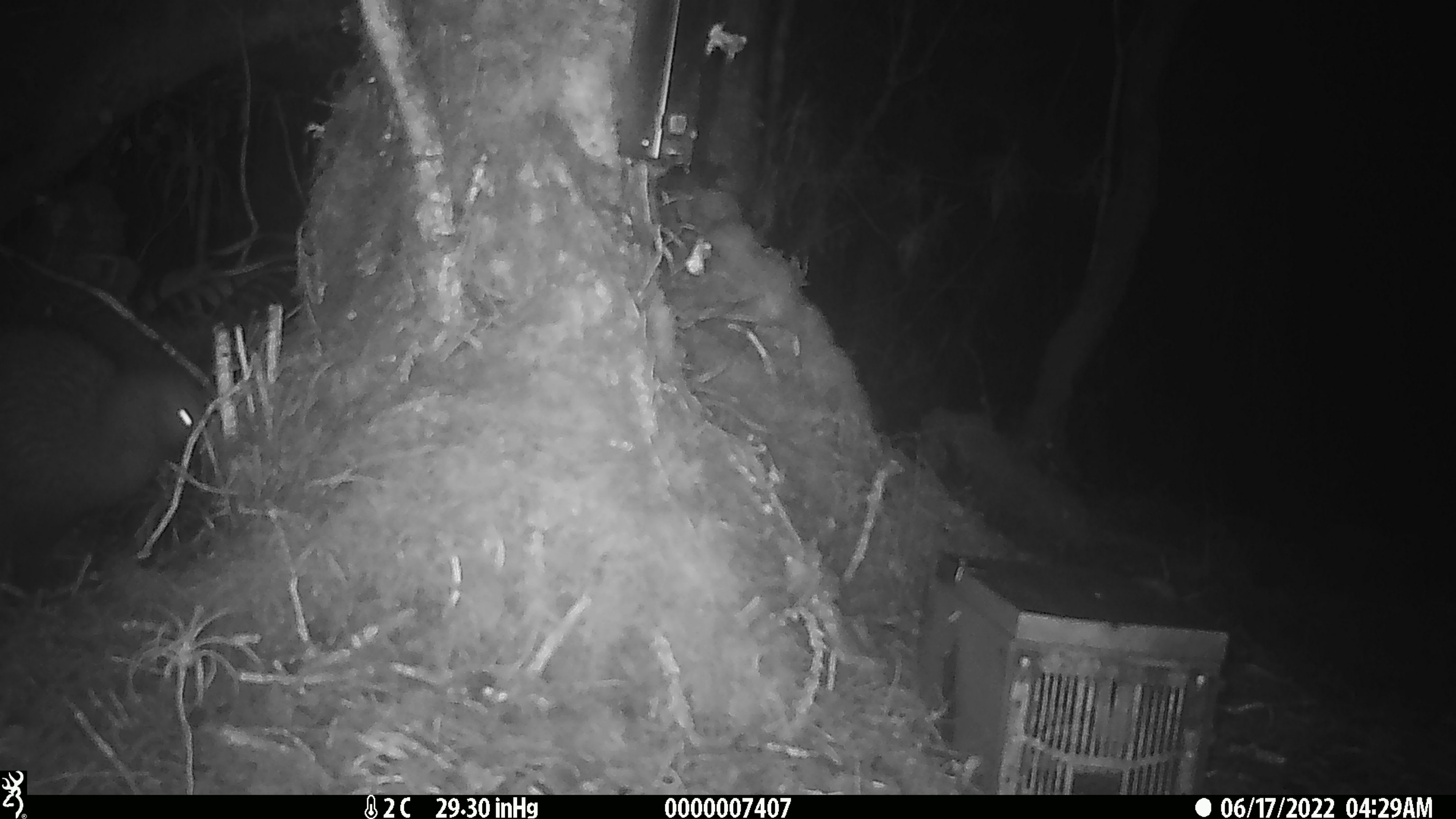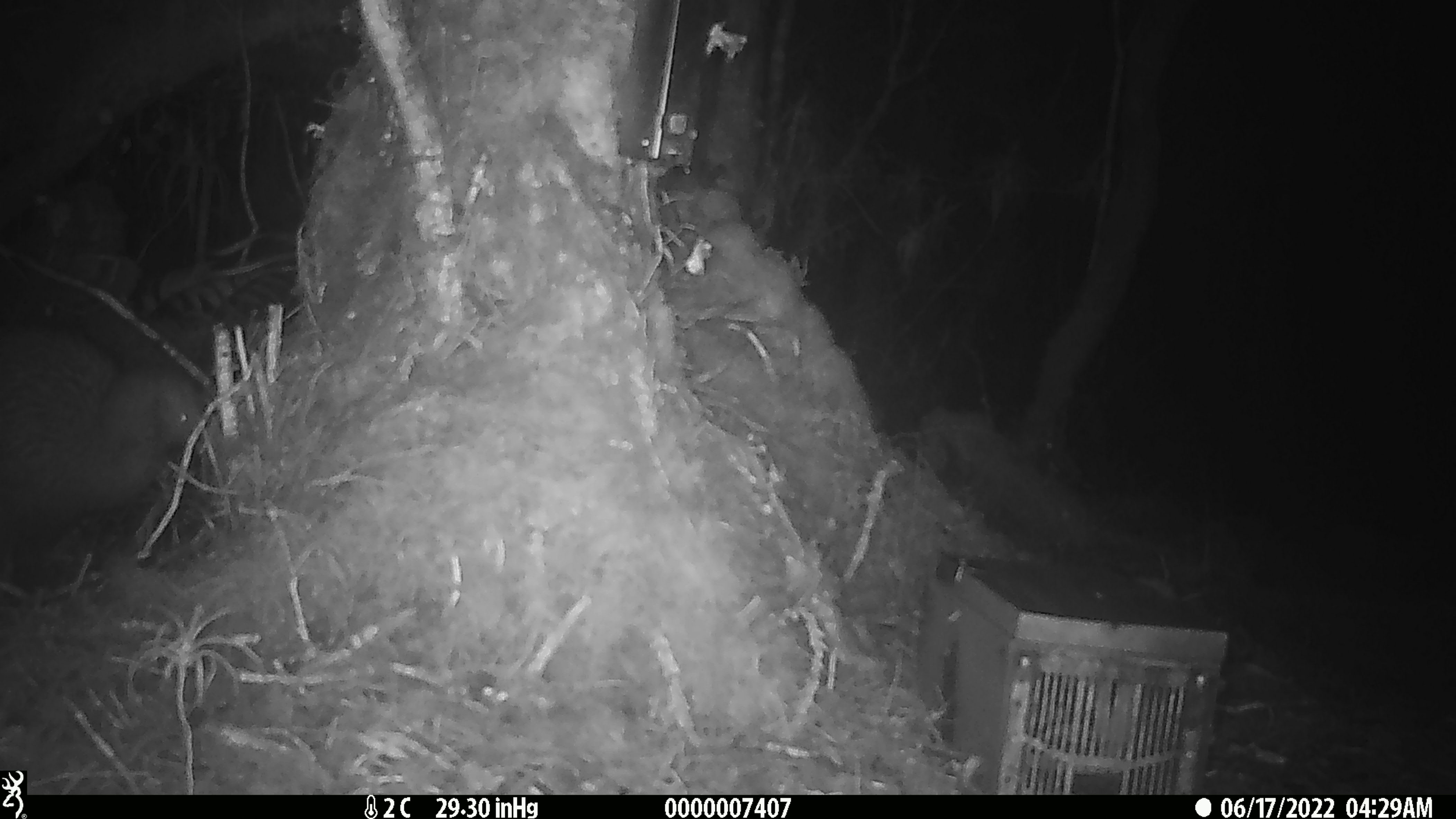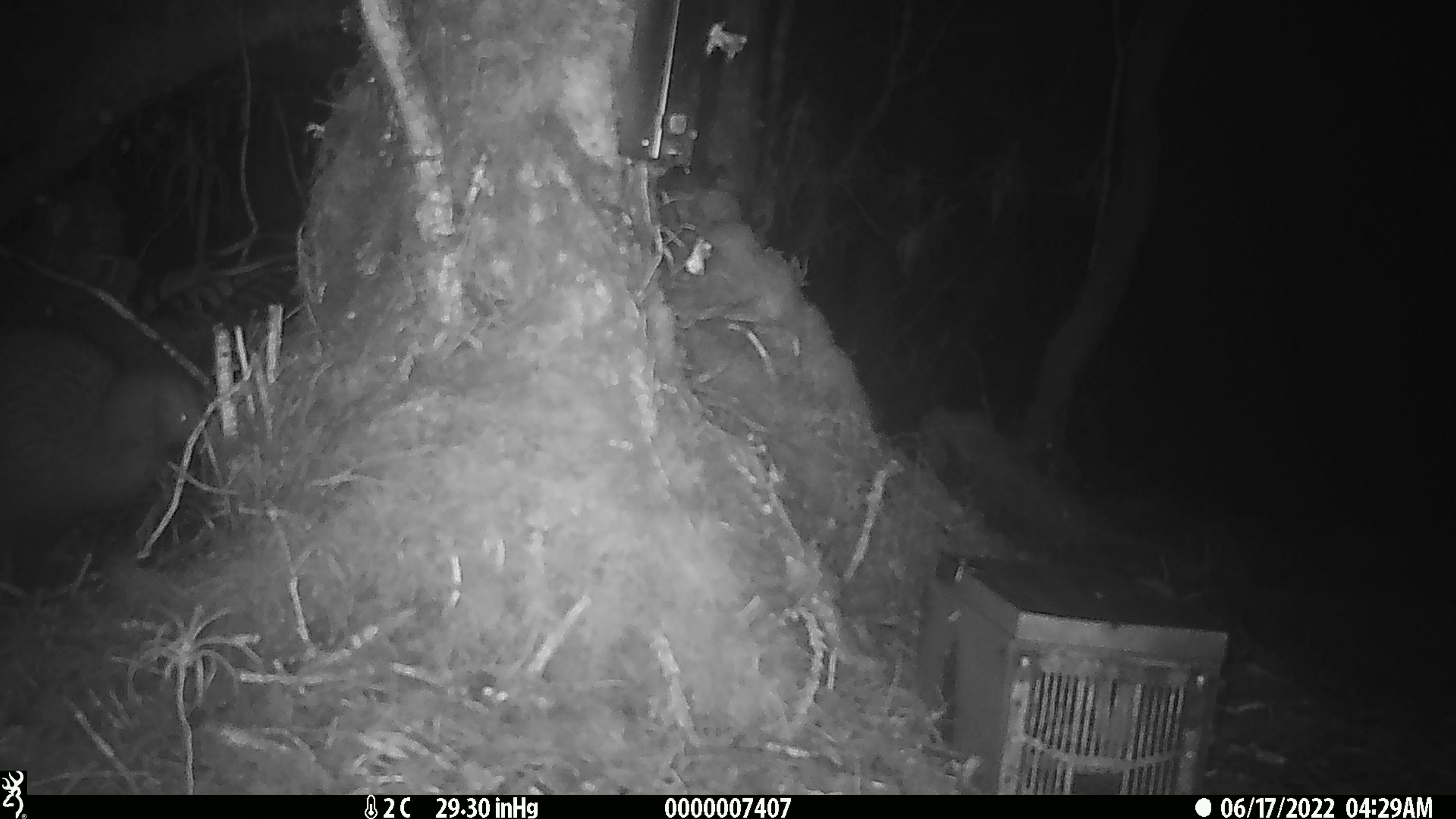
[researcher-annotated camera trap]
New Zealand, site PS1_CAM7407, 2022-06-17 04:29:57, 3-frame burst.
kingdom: Animalia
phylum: Chordata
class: Aves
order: Apterygiformes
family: Apterygidae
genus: Apteryx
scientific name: Apteryx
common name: kiwi